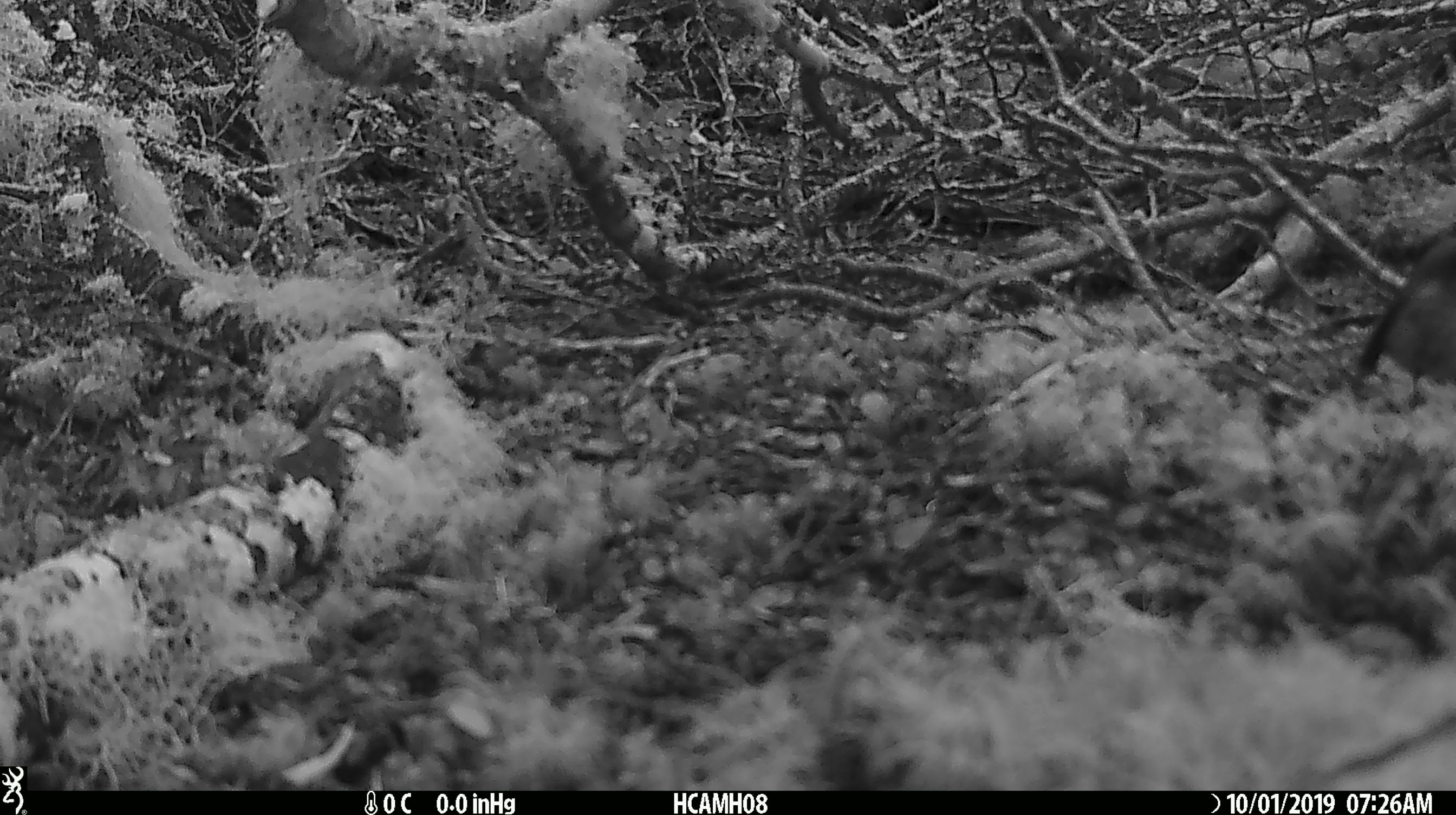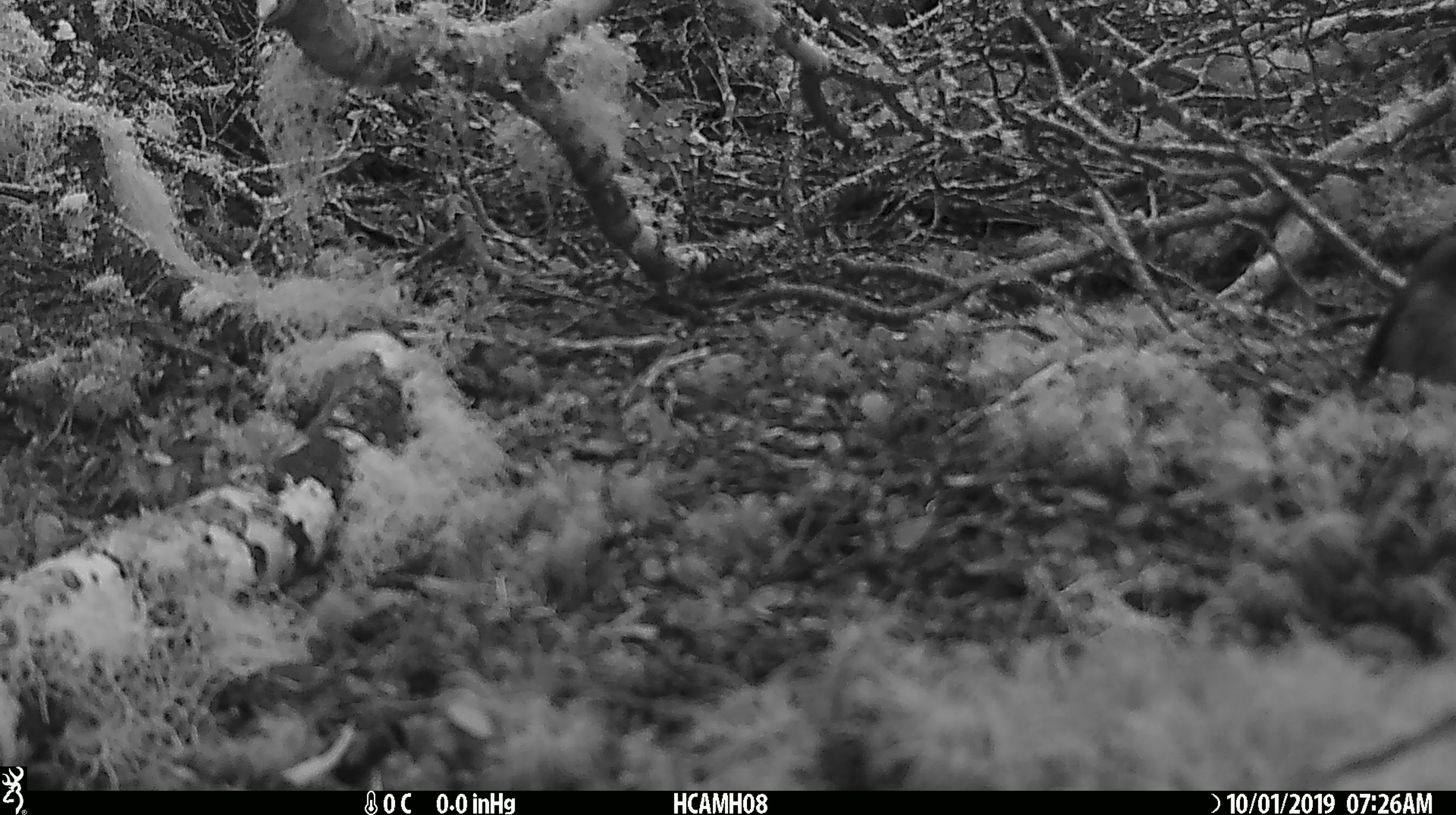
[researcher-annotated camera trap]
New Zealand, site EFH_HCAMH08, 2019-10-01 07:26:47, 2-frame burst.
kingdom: Animalia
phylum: Chordata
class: Mammalia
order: Rodentia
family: Muridae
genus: Mus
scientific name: Mus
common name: mouse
Mouse (Mus).